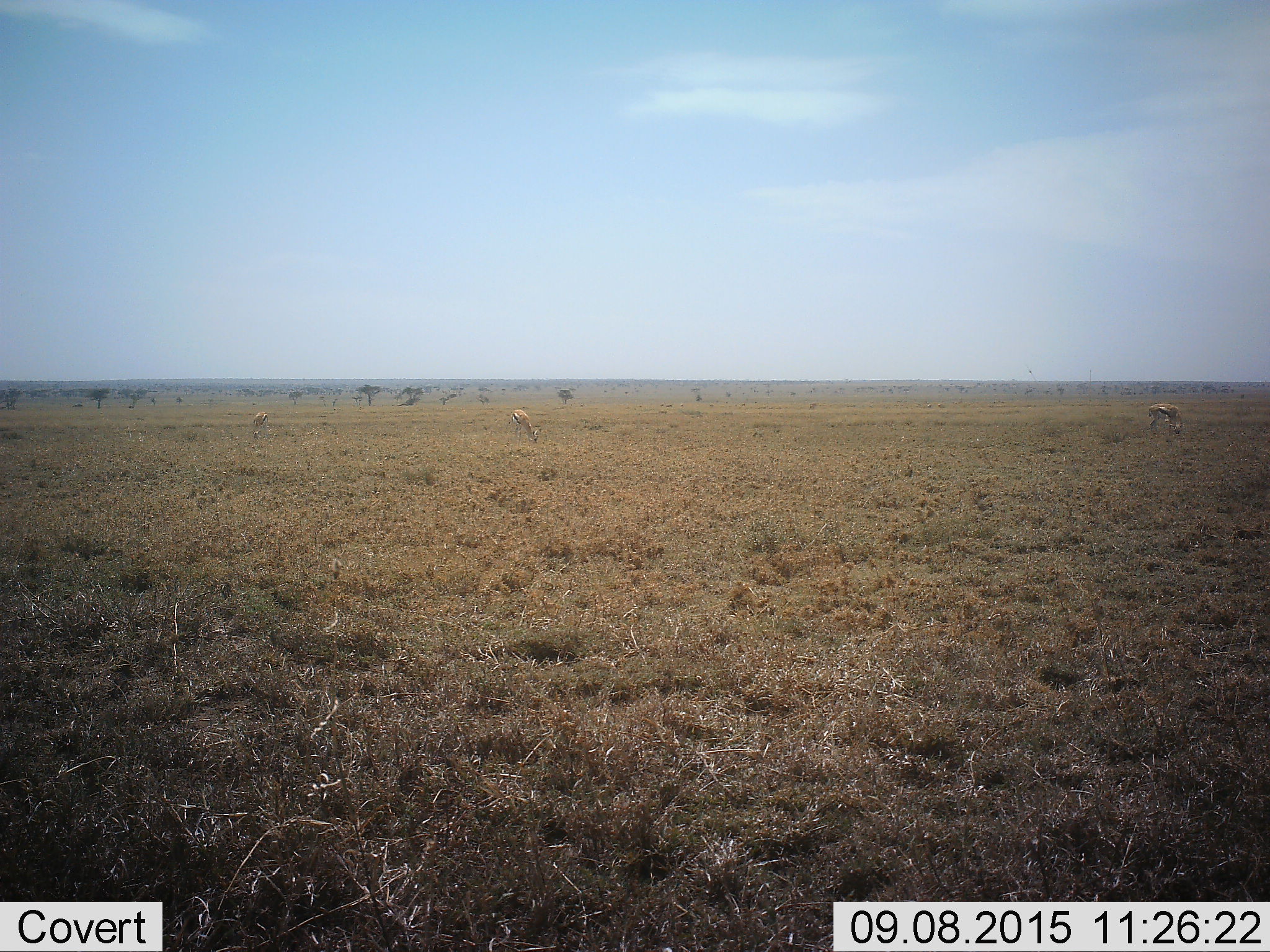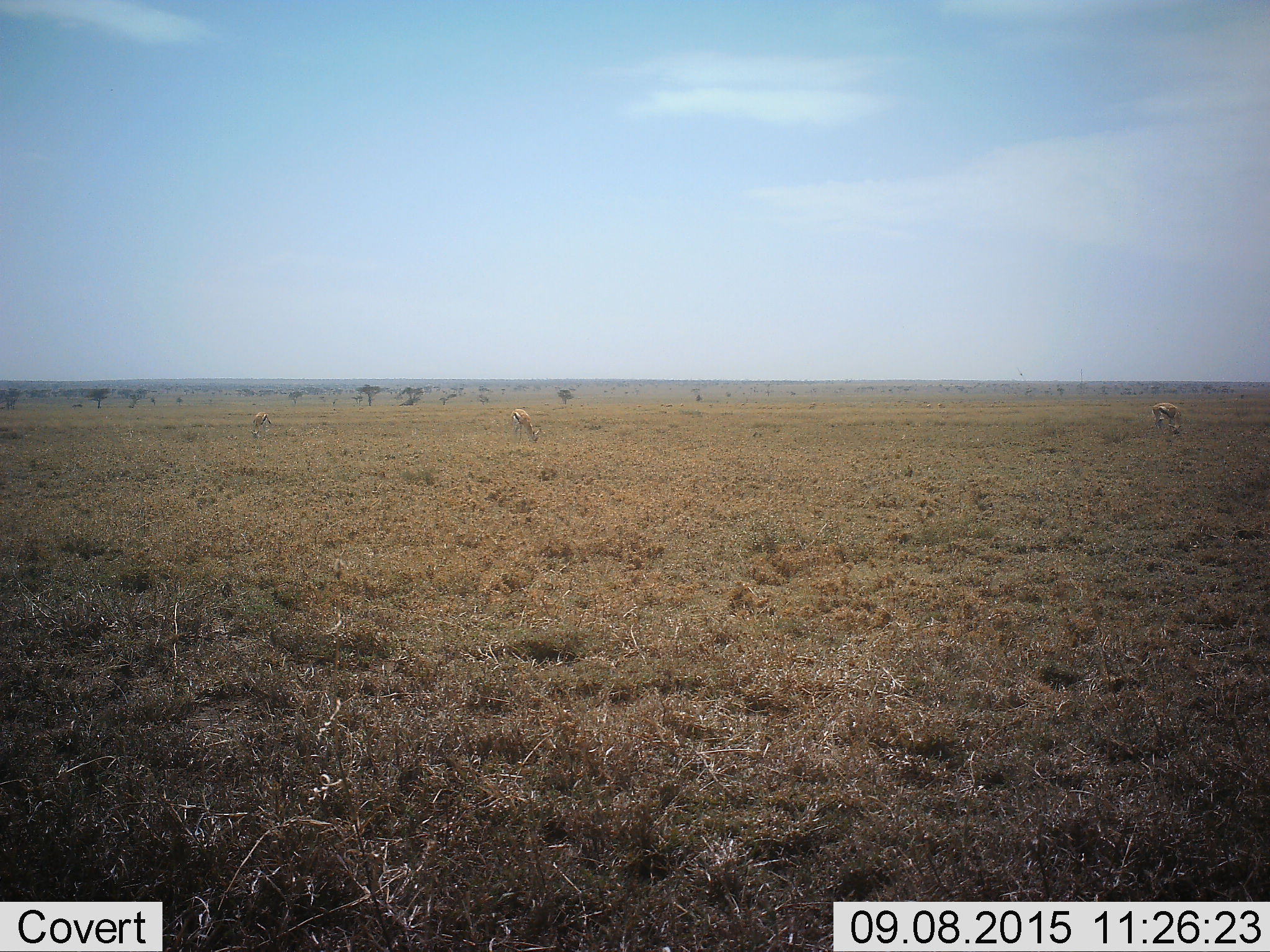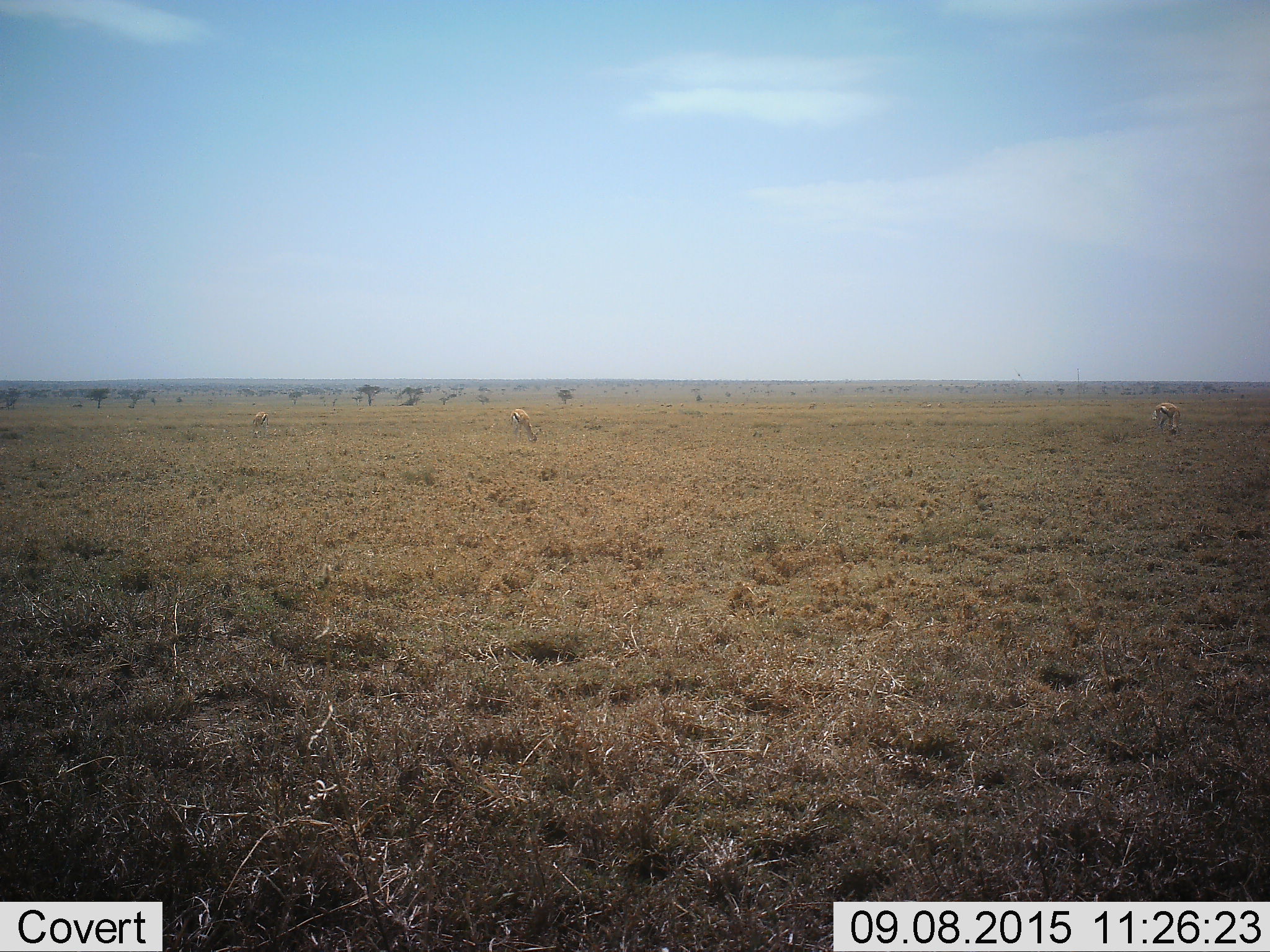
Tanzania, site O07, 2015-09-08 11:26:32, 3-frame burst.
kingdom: Animalia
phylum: Chordata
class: Mammalia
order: Artiodactyla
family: Bovidae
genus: Eudorcas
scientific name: Eudorcas thomsonii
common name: thomson's gazelle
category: gazellethomsons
Gazellethomsons (thomson's gazelle) (Eudorcas thomsonii), count 3. Behavior (volunteer vote fractions): standing 25%, resting 0%, moving 12%, interacting 0%. Young present (vote fraction): 0%. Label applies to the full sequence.